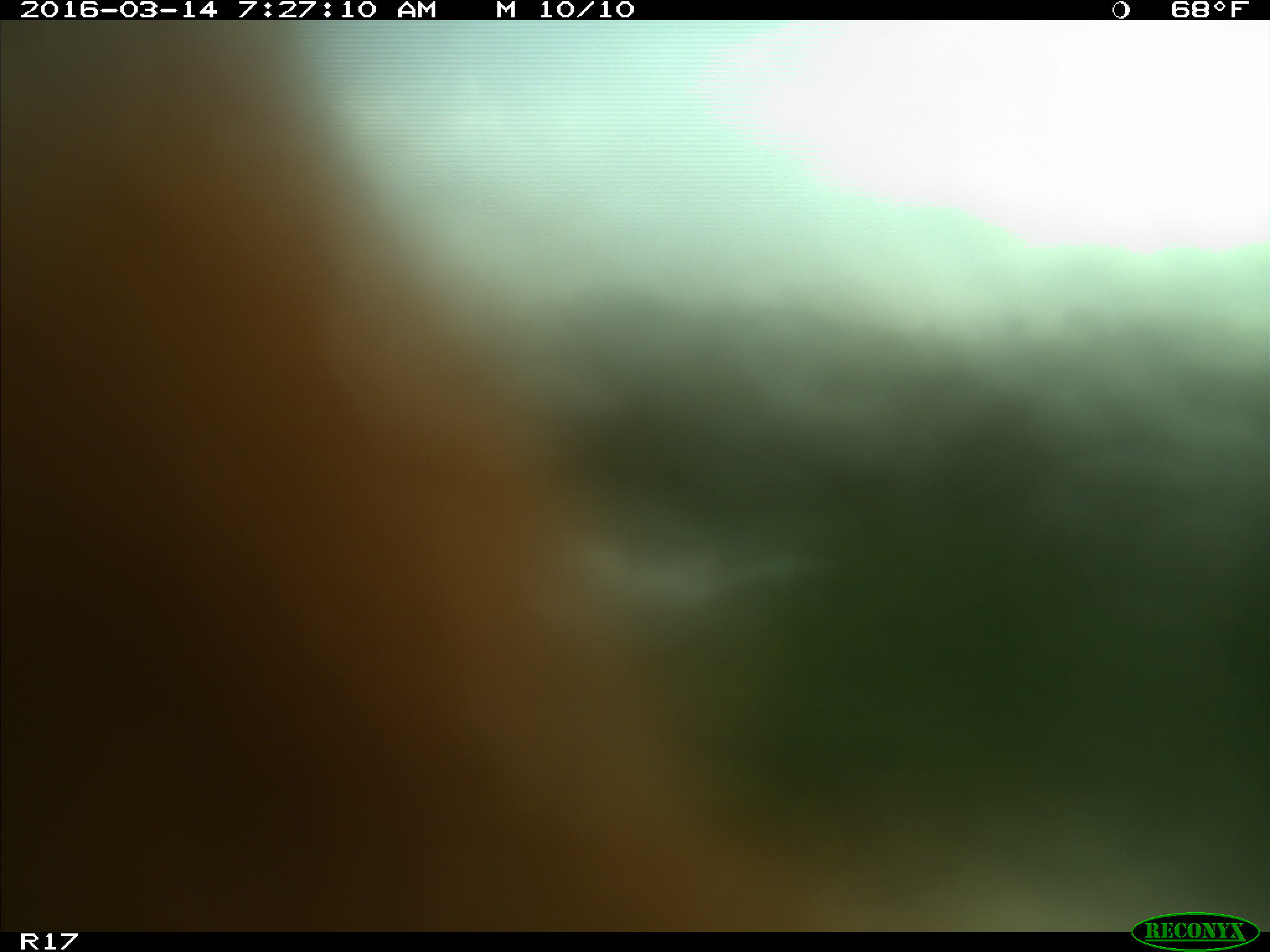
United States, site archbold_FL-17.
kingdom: Animalia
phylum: Chordata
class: Mammalia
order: Artiodactyla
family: Bovidae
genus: Bos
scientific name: Bos taurus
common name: domestic cow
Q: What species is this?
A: Bos taurus (domestic cow).